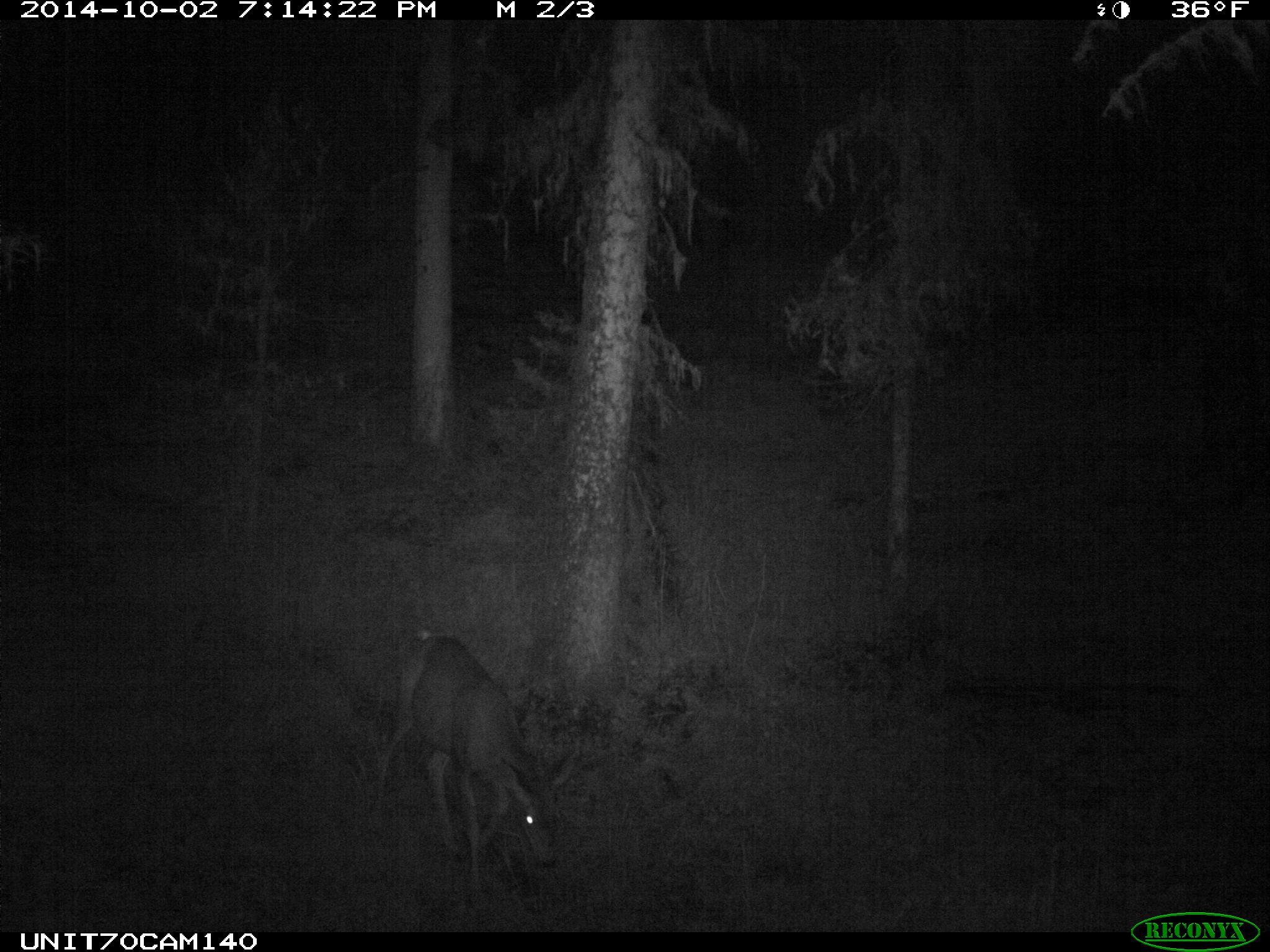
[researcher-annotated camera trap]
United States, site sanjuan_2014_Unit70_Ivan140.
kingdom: Animalia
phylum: Chordata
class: Mammalia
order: Artiodactyla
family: Cervidae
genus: Odocoileus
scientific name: Odocoileus hemionus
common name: mule deer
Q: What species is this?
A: Odocoileus hemionus (mule deer).